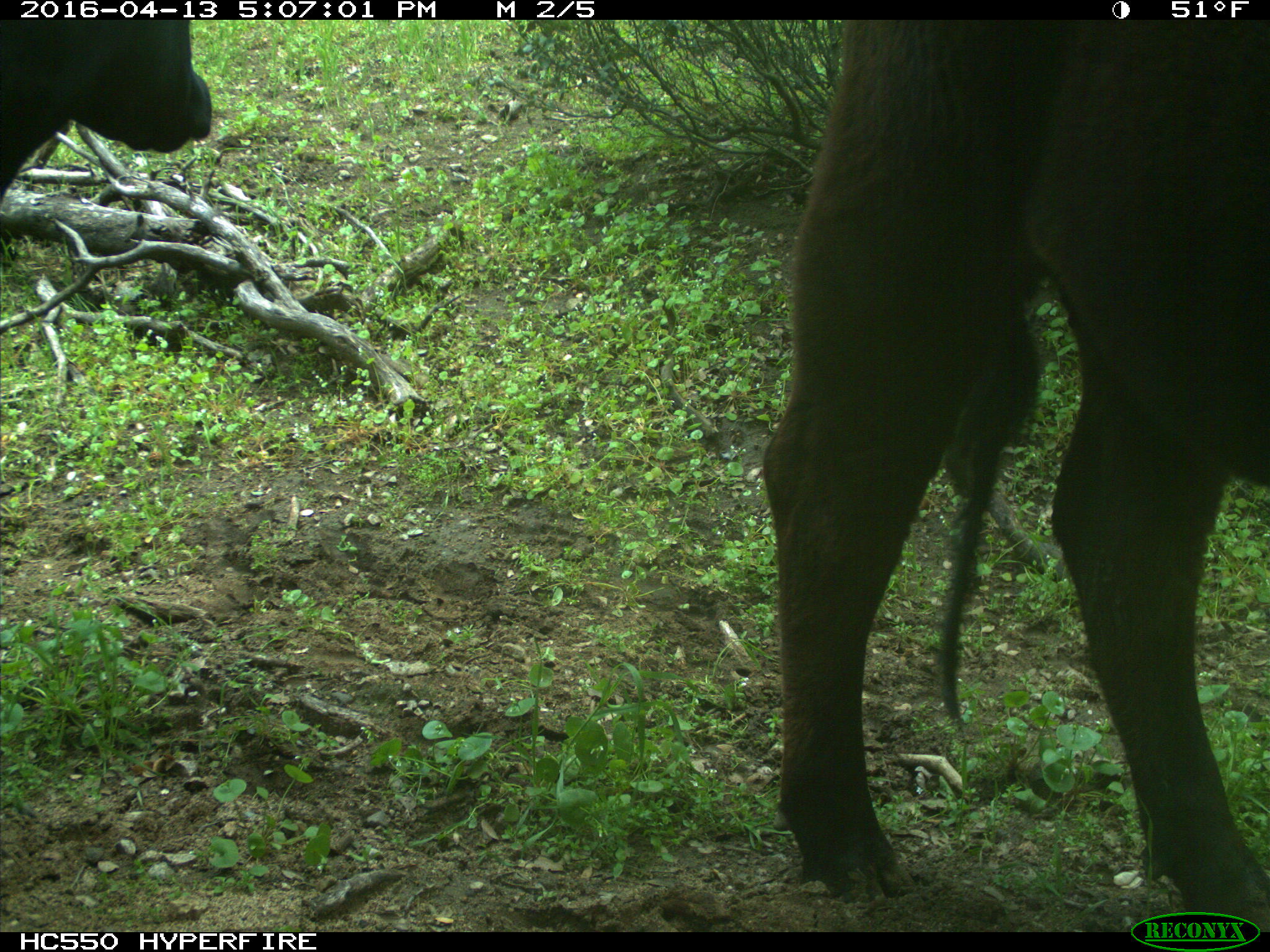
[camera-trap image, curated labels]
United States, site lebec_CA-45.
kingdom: Animalia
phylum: Chordata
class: Mammalia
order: Artiodactyla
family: Bovidae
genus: Bos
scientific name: Bos taurus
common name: domestic cow